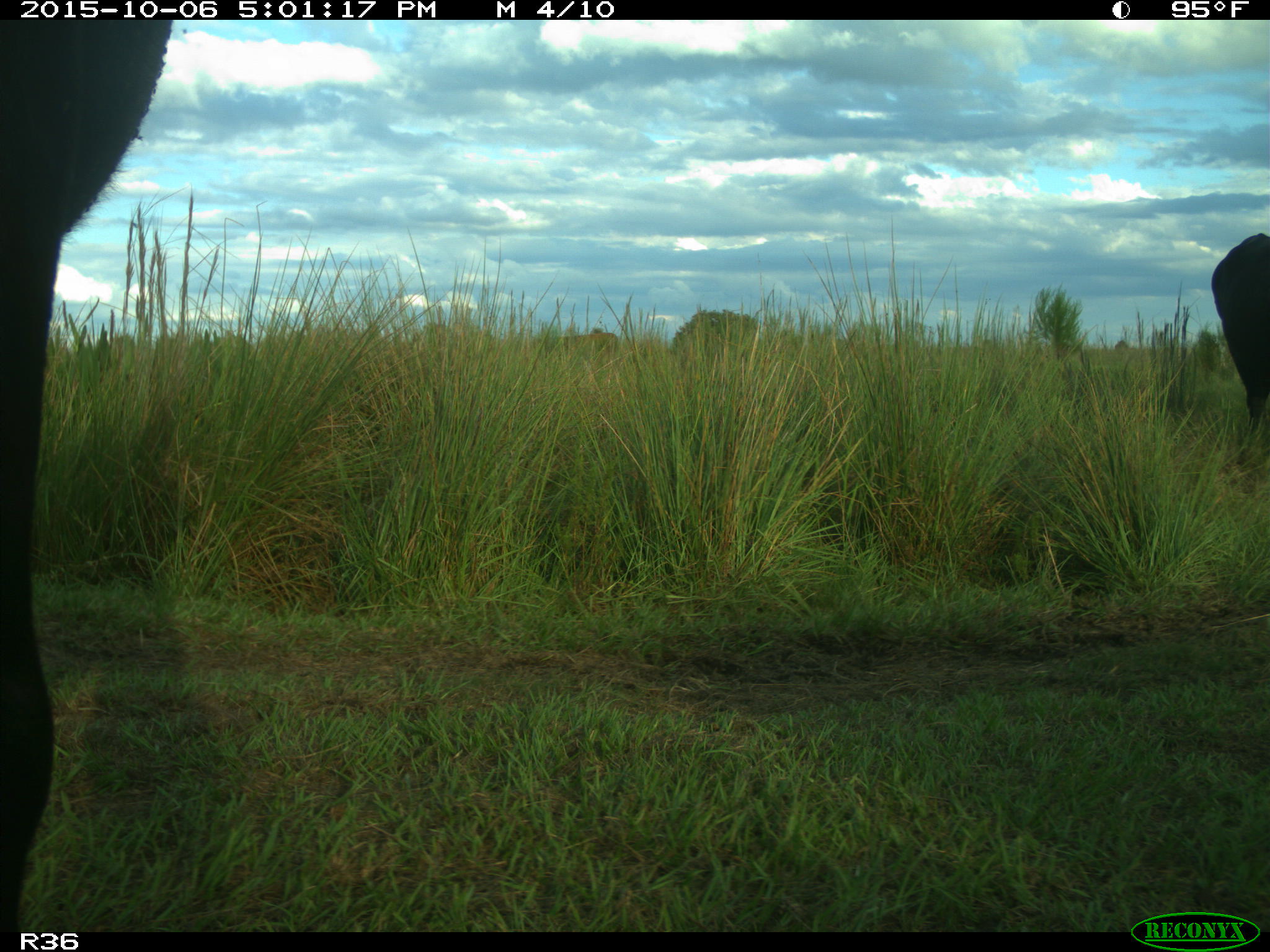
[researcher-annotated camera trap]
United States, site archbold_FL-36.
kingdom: Animalia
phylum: Chordata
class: Mammalia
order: Artiodactyla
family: Bovidae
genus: Bos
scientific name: Bos taurus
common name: domestic cow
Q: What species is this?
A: Bos taurus (domestic cow).